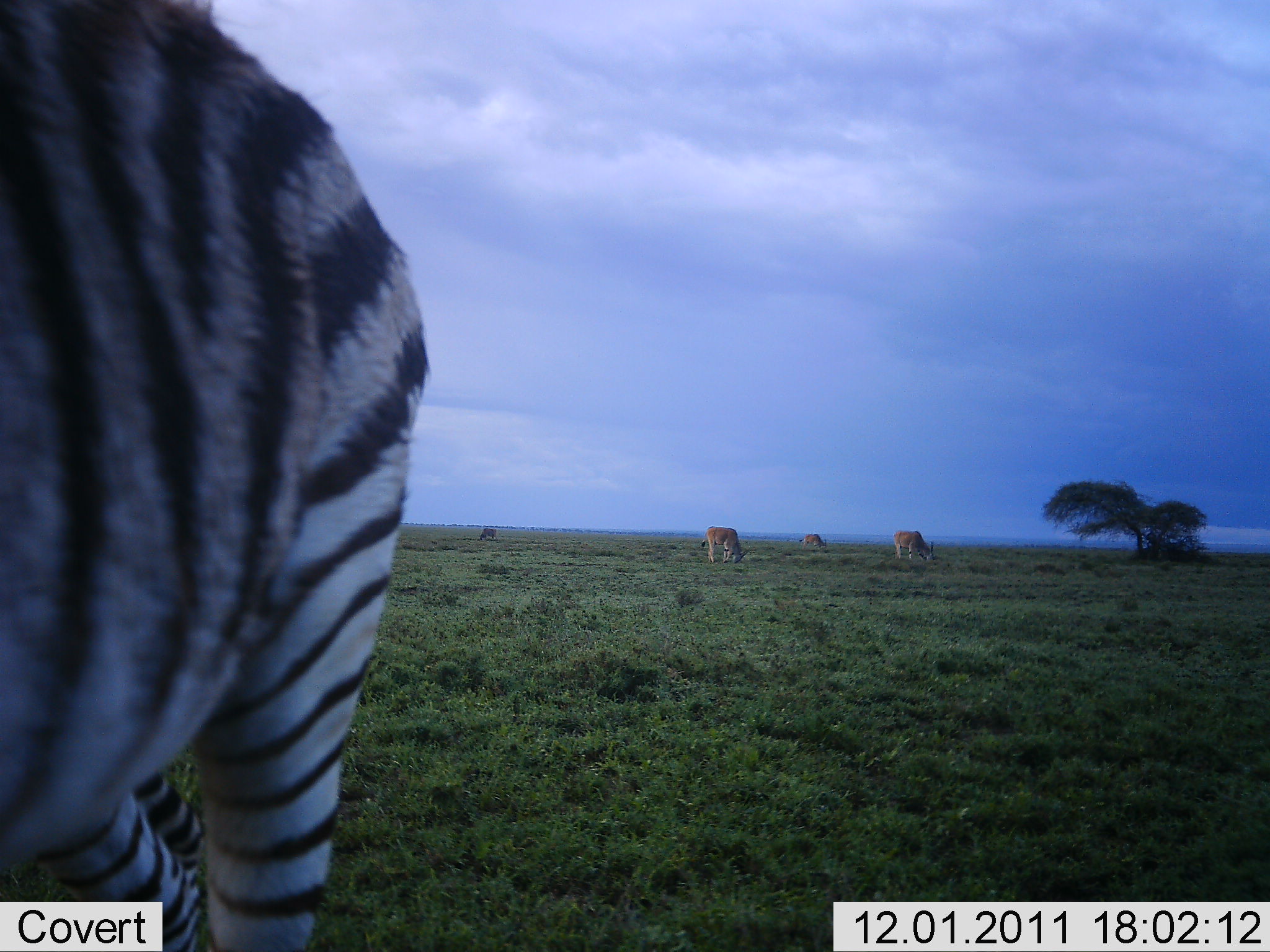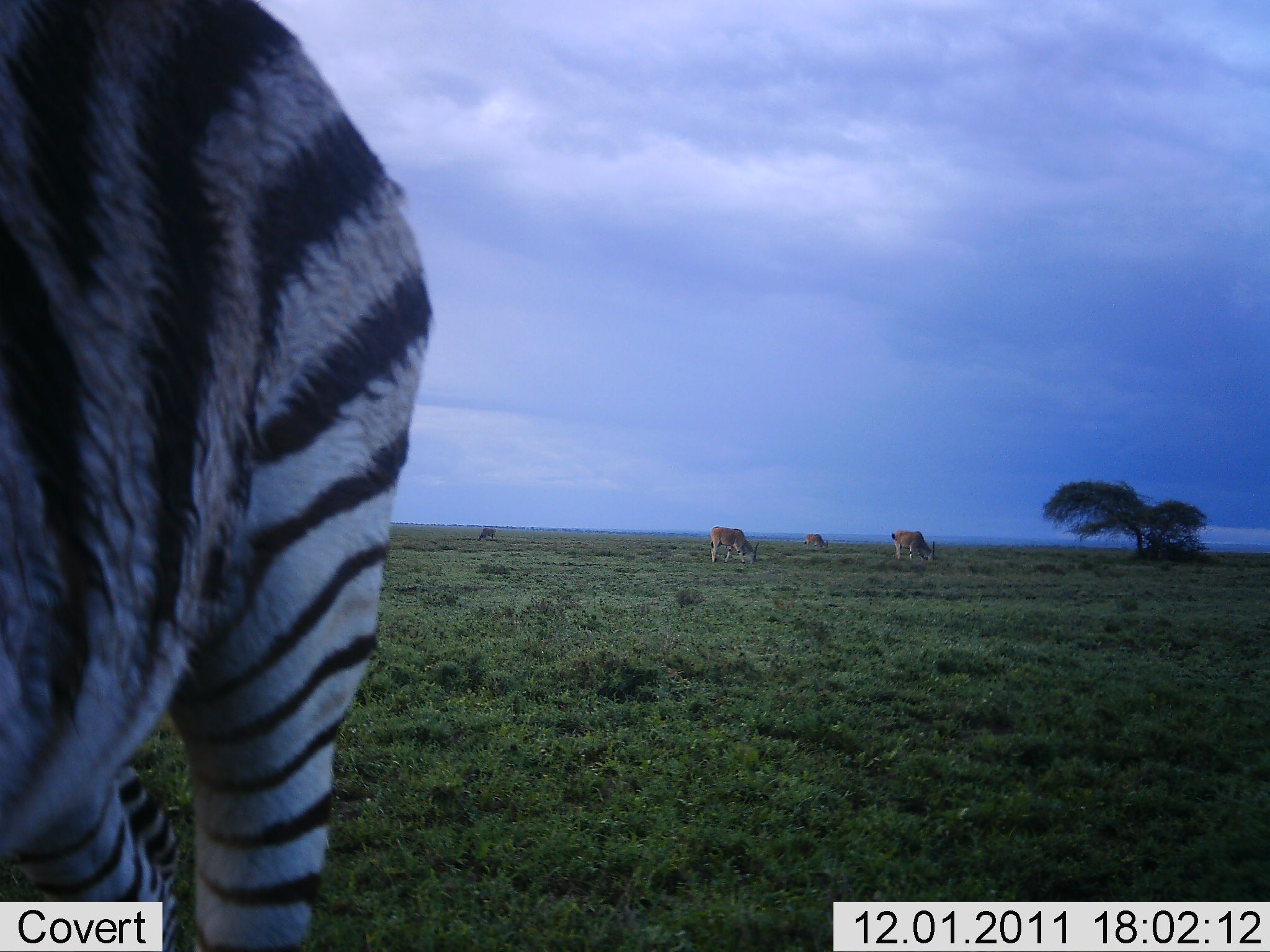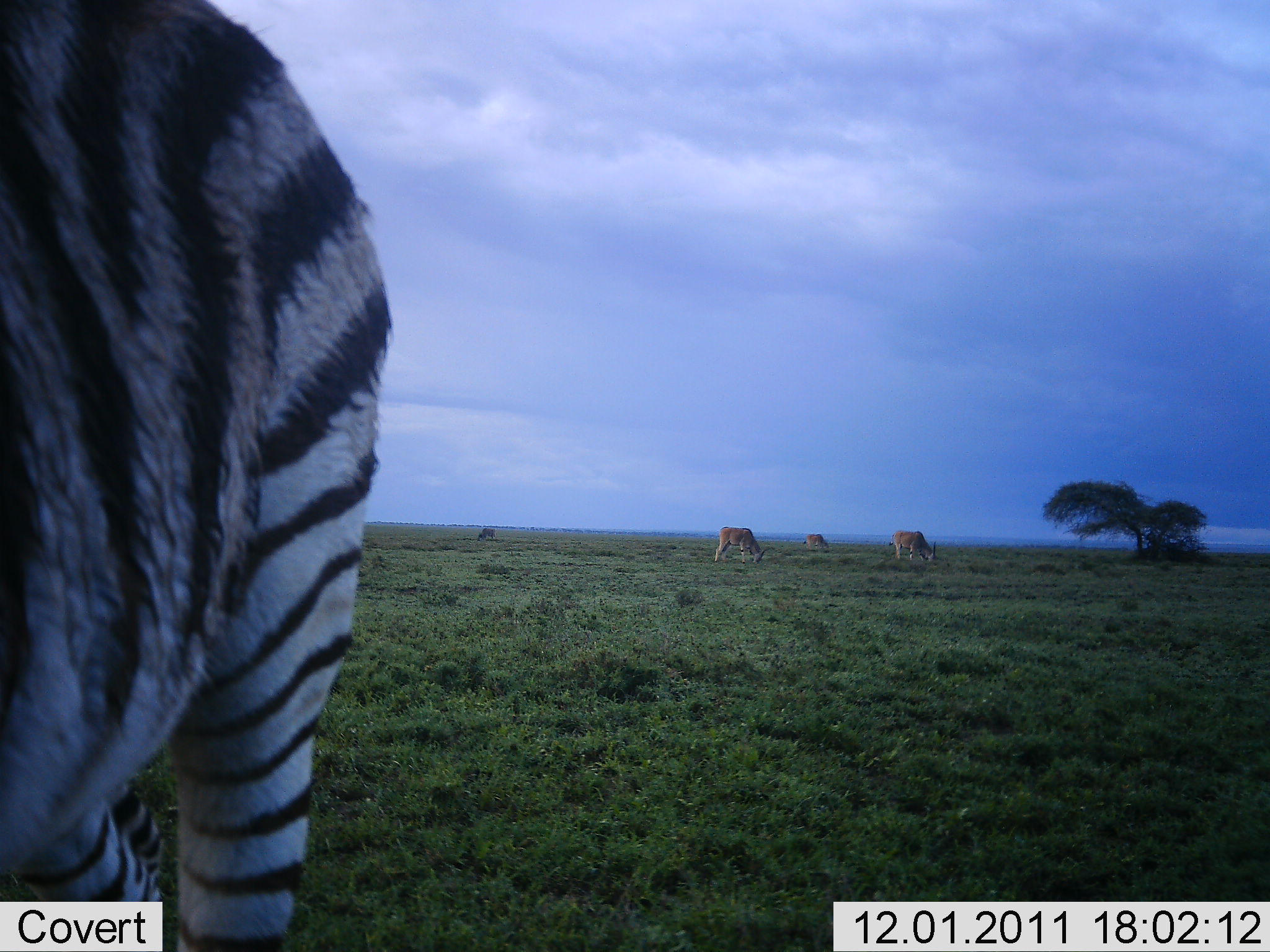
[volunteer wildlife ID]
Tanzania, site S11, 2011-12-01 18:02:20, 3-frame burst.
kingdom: Animalia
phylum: Chordata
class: Mammalia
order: Artiodactyla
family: Bovidae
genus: Nanger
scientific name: Nanger granti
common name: grant's gazelle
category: gazellegrants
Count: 3.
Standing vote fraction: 22%.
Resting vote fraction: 0%.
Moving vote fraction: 11%.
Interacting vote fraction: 0%.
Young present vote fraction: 0%.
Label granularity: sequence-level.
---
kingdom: Animalia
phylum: Chordata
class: Mammalia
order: Perissodactyla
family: Equidae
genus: Equus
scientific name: Equus quagga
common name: plains zebra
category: zebra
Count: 1.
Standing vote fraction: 81%.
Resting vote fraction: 0%.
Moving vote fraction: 15%.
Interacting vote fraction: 0%.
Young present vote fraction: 0%.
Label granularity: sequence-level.